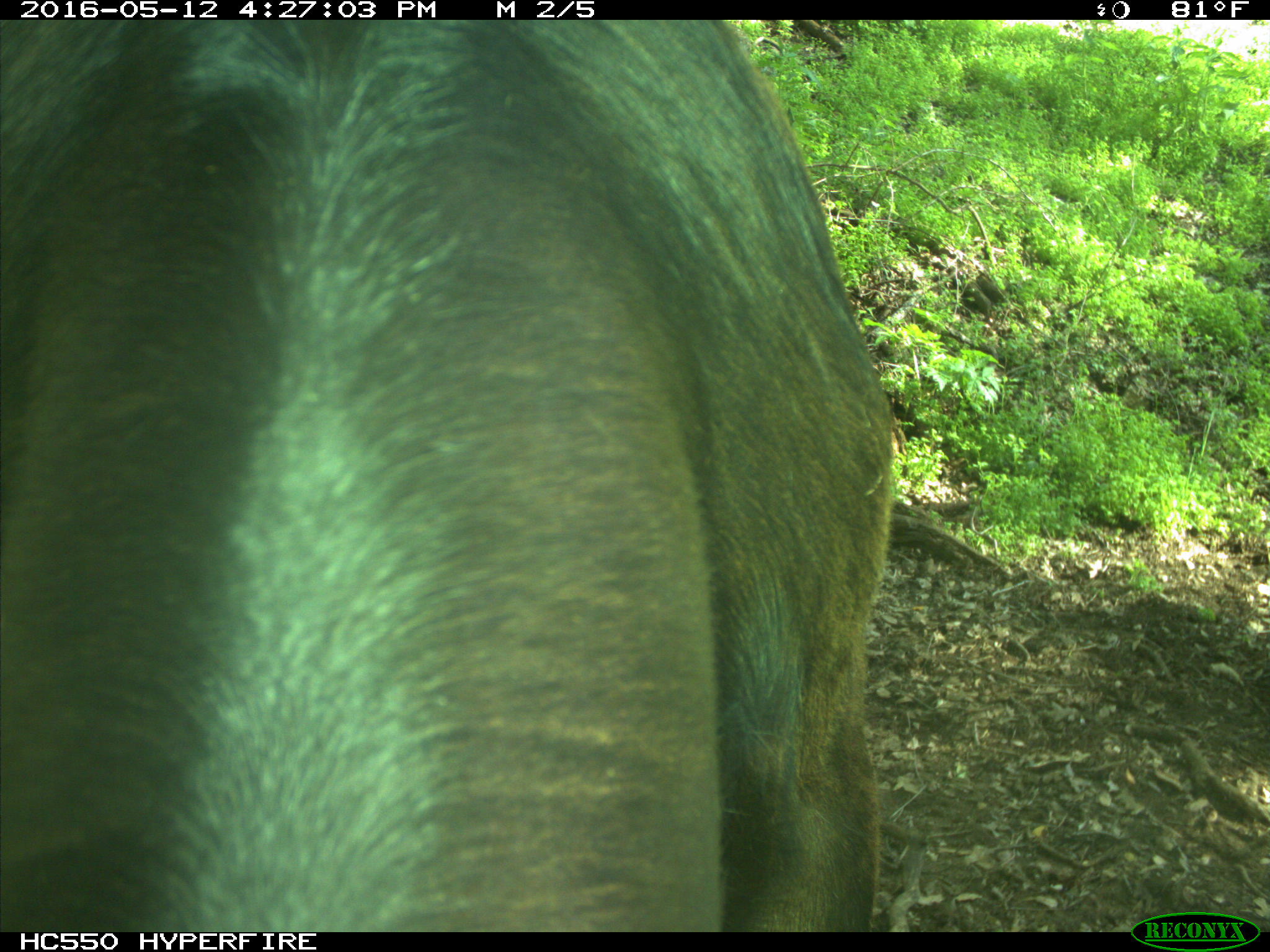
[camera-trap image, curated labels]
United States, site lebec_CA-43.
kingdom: Animalia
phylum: Chordata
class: Mammalia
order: Artiodactyla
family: Bovidae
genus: Bos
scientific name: Bos taurus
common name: domestic cow